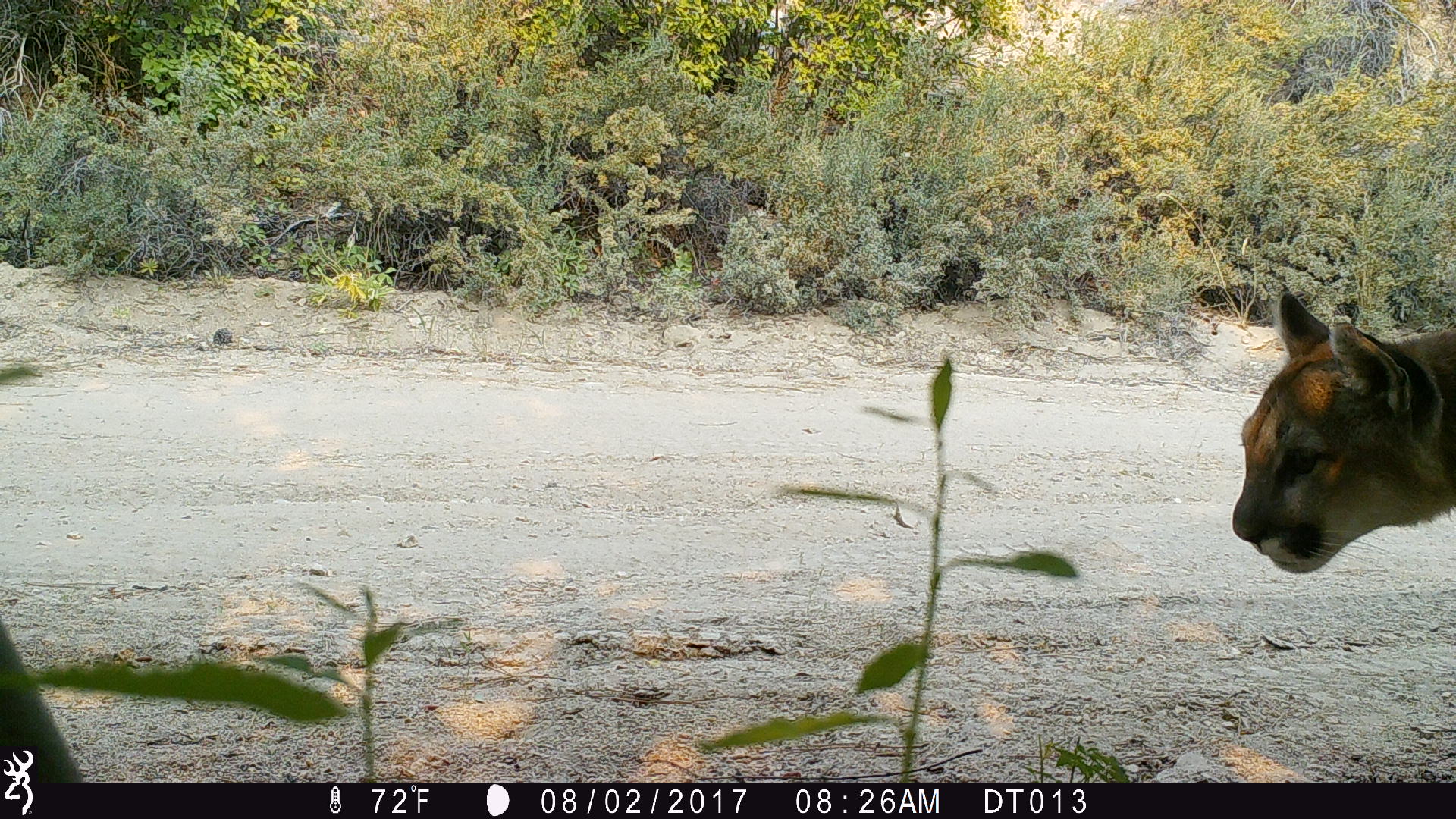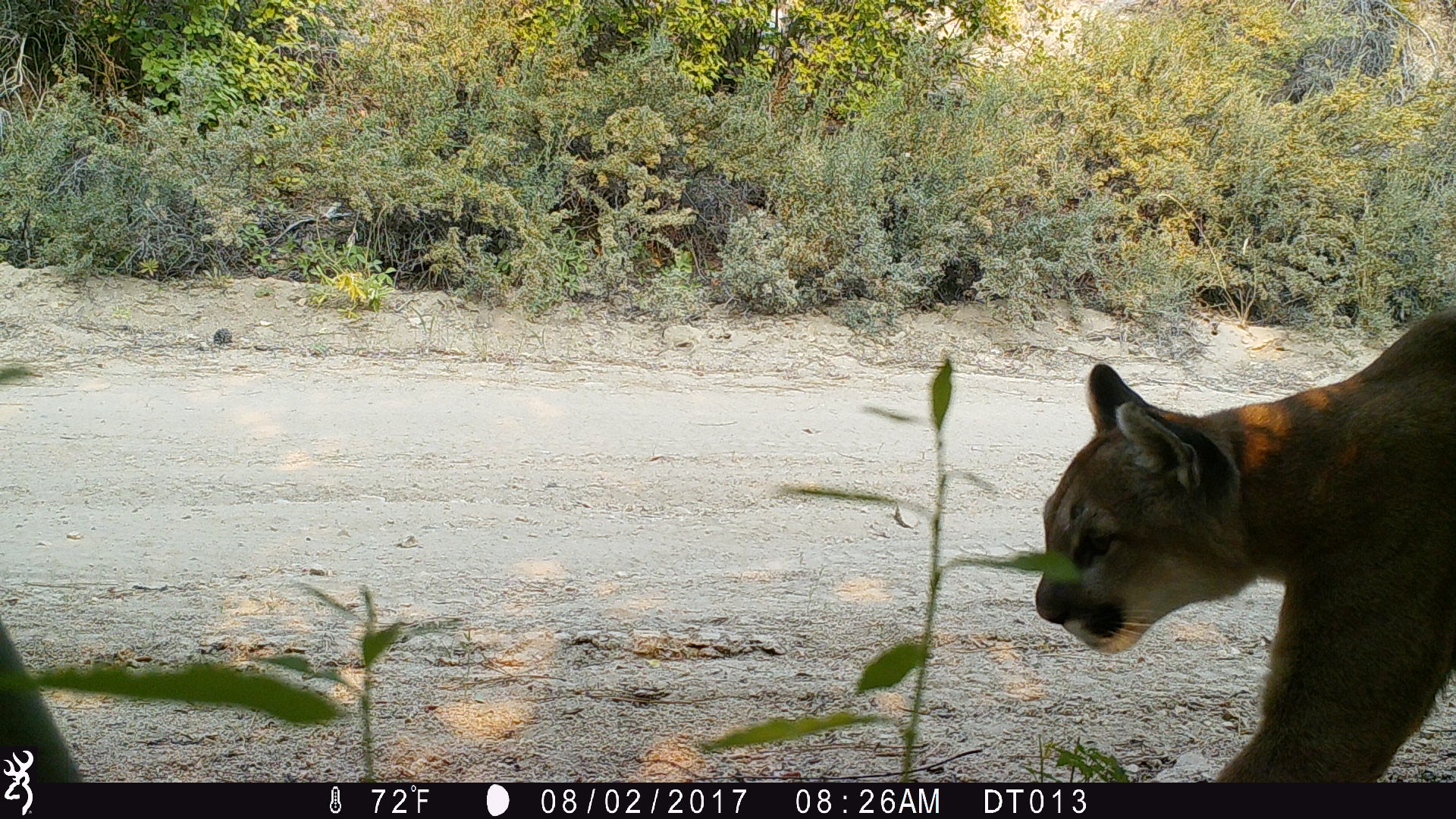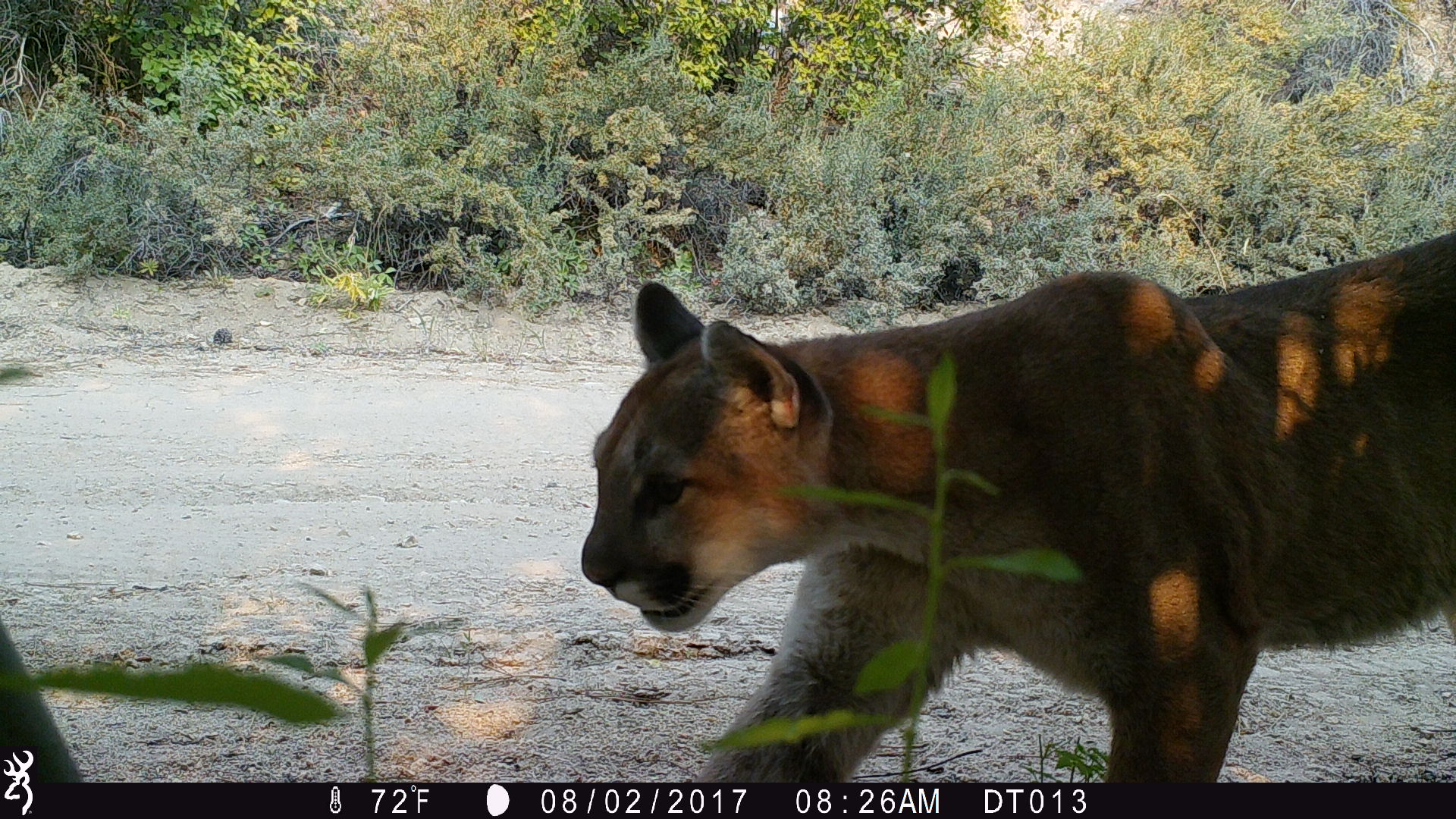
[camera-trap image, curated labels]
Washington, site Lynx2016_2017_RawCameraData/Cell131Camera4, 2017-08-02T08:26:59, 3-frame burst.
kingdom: Animalia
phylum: Chordata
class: Mammalia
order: Carnivora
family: Felidae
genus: Puma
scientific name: Puma concolor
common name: mountain lion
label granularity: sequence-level